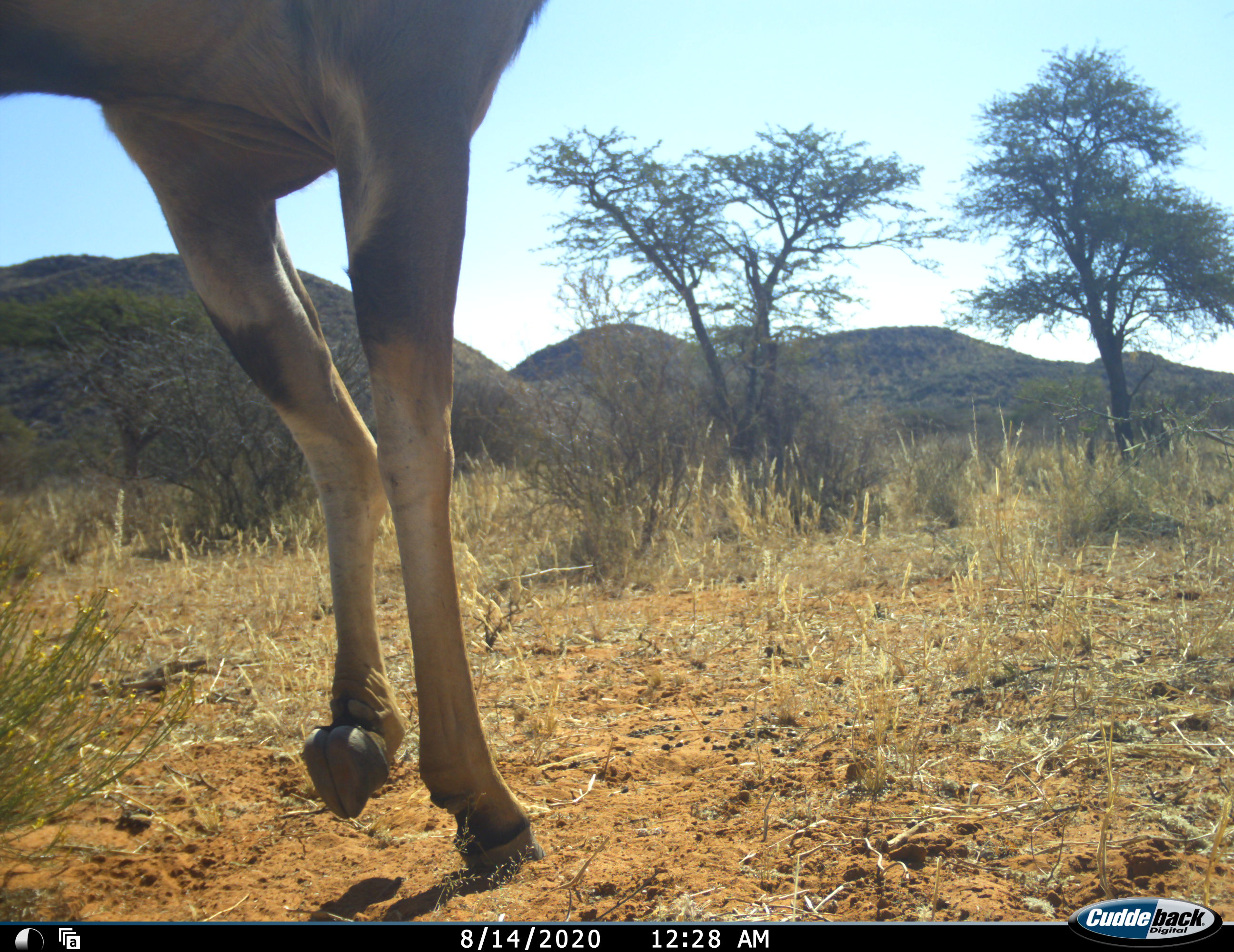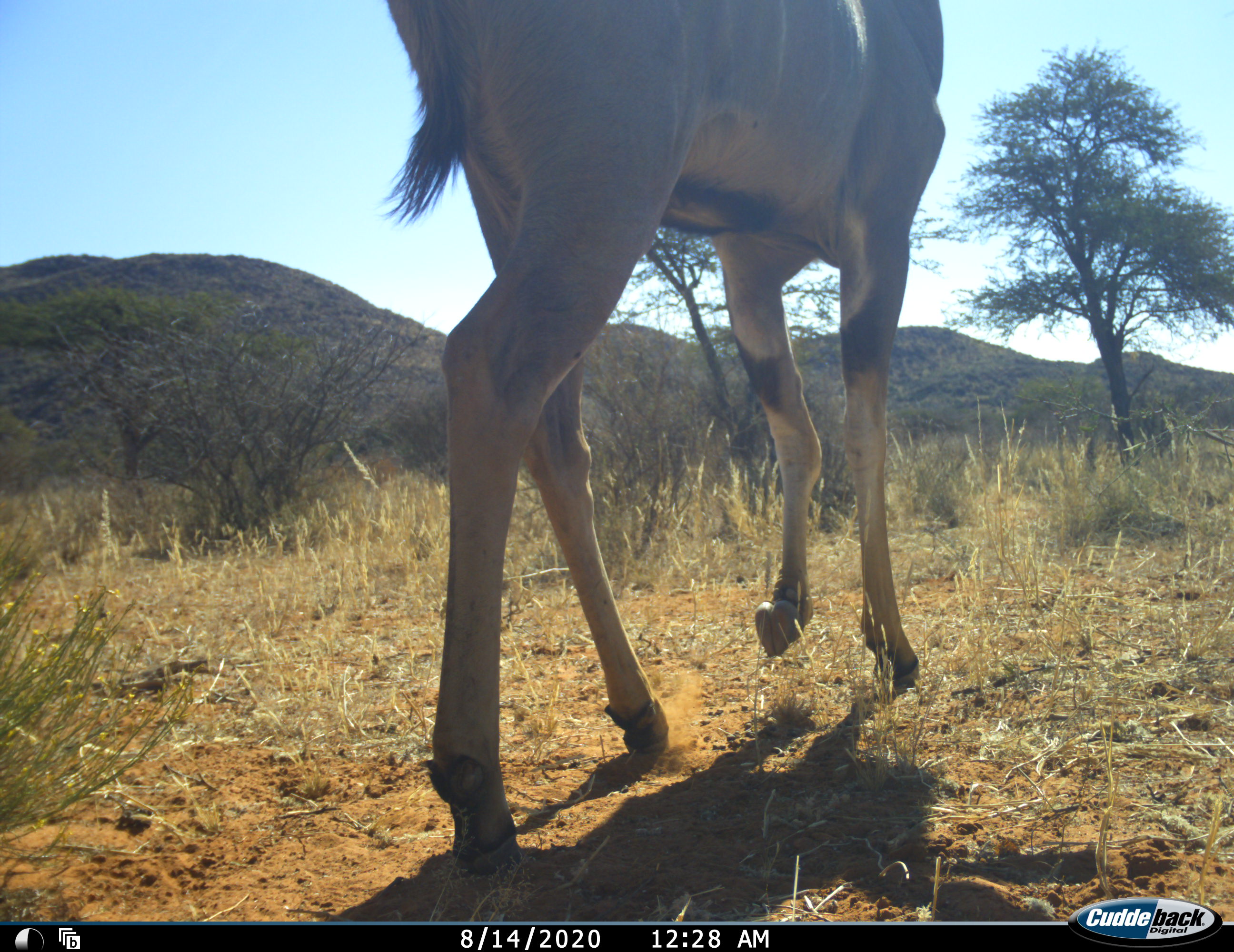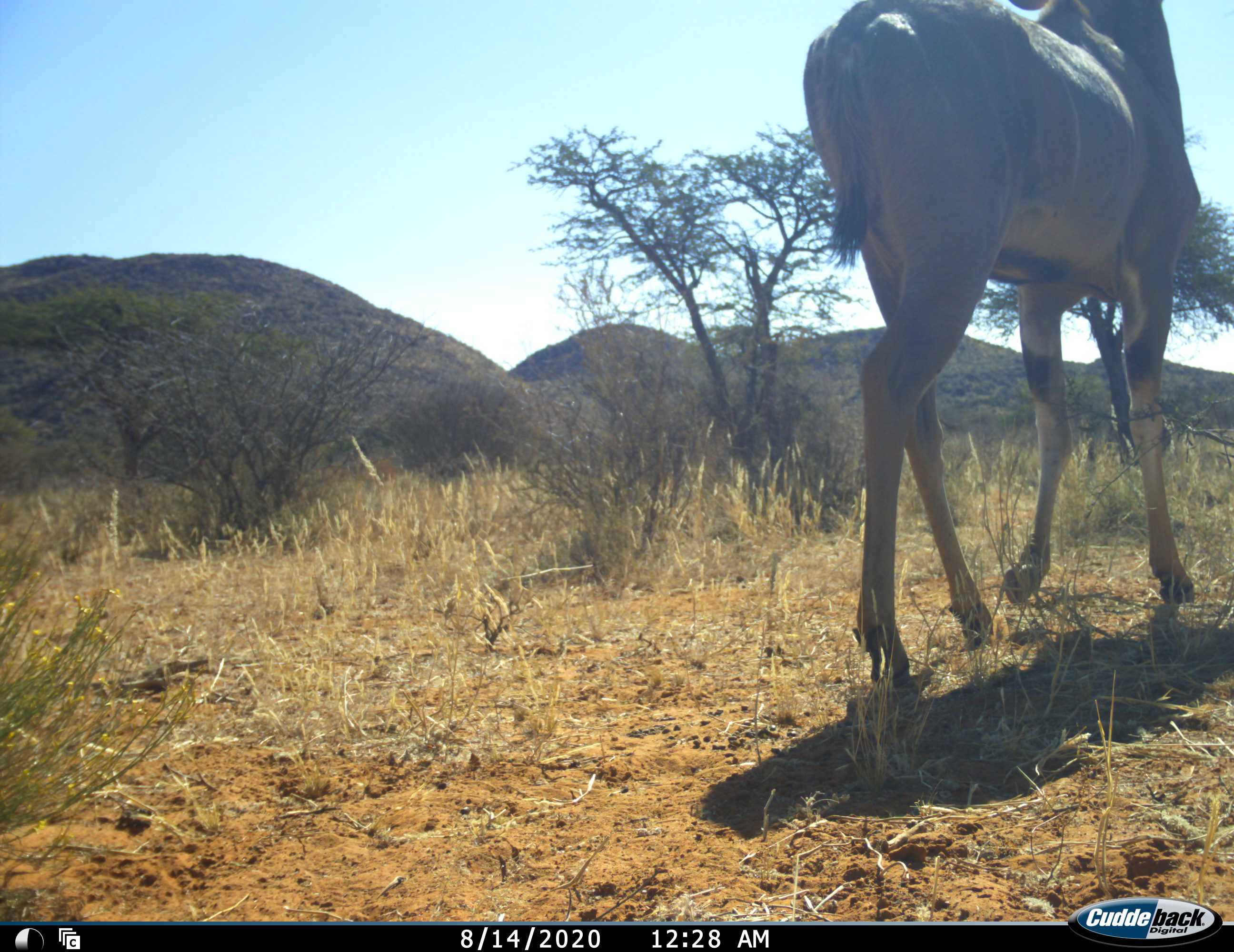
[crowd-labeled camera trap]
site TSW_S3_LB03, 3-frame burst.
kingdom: Animalia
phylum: Chordata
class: Mammalia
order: Artiodactyla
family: Bovidae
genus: Tragelaphus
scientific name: Tragelaphus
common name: kudu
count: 1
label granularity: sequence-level